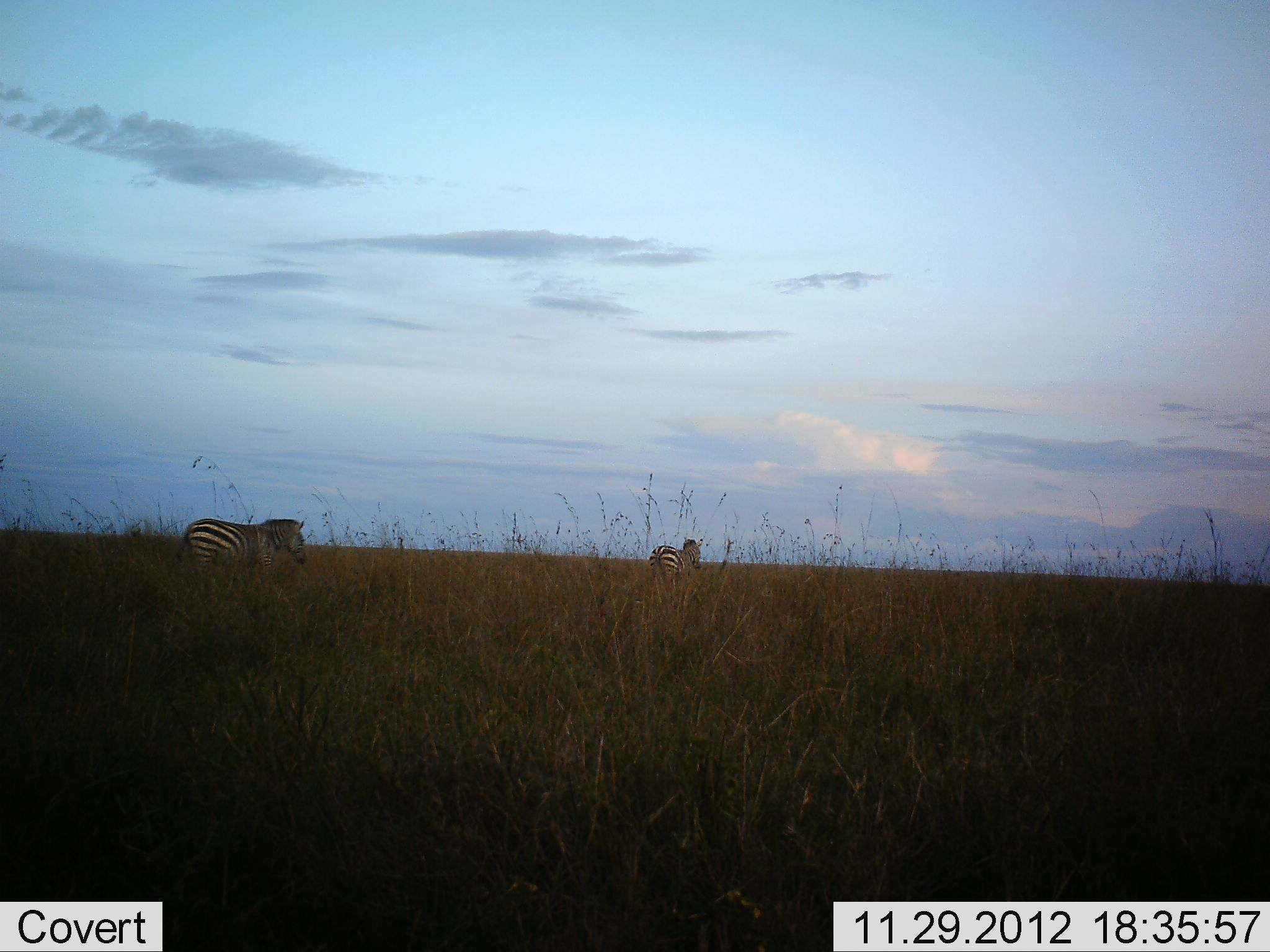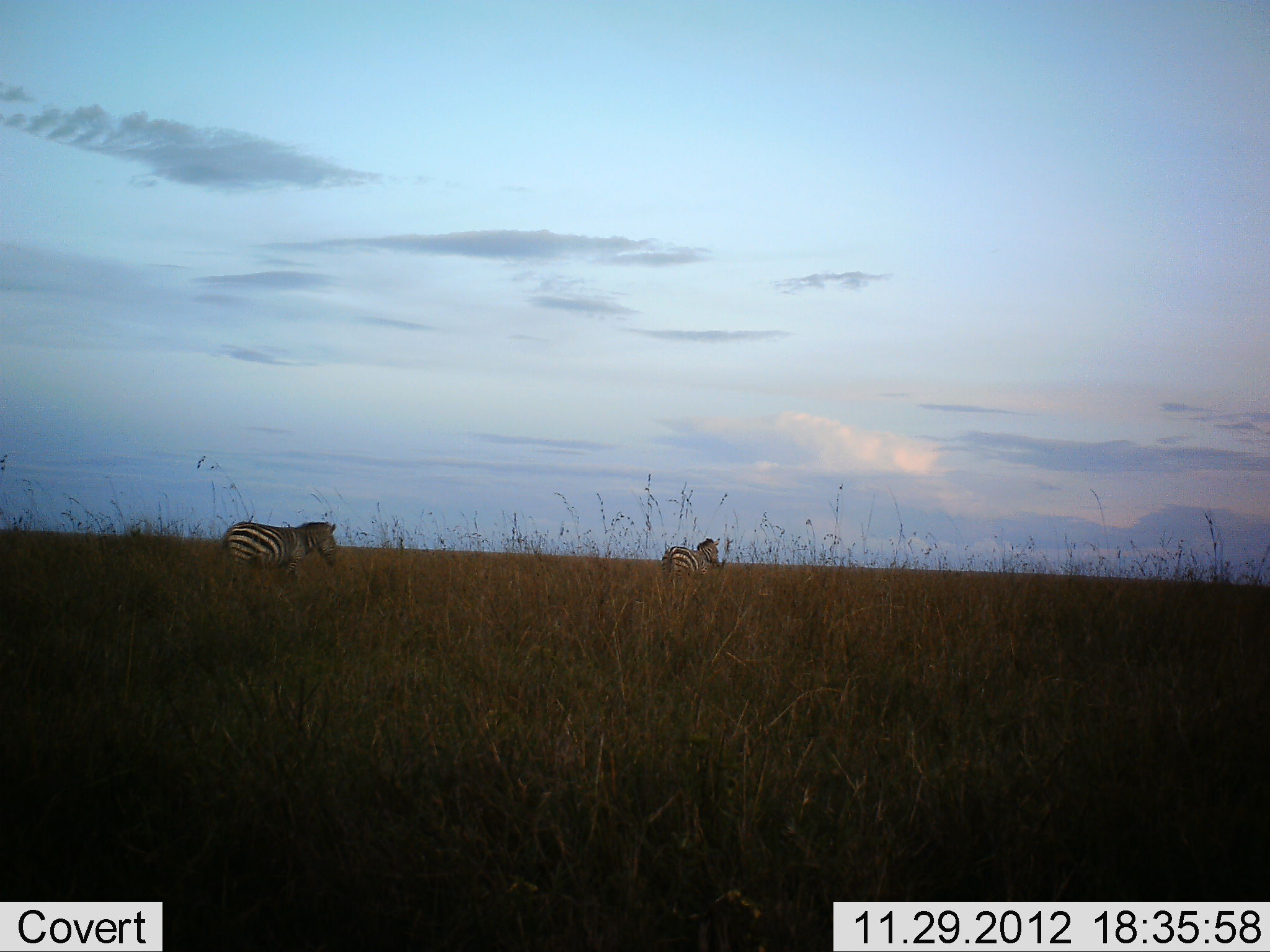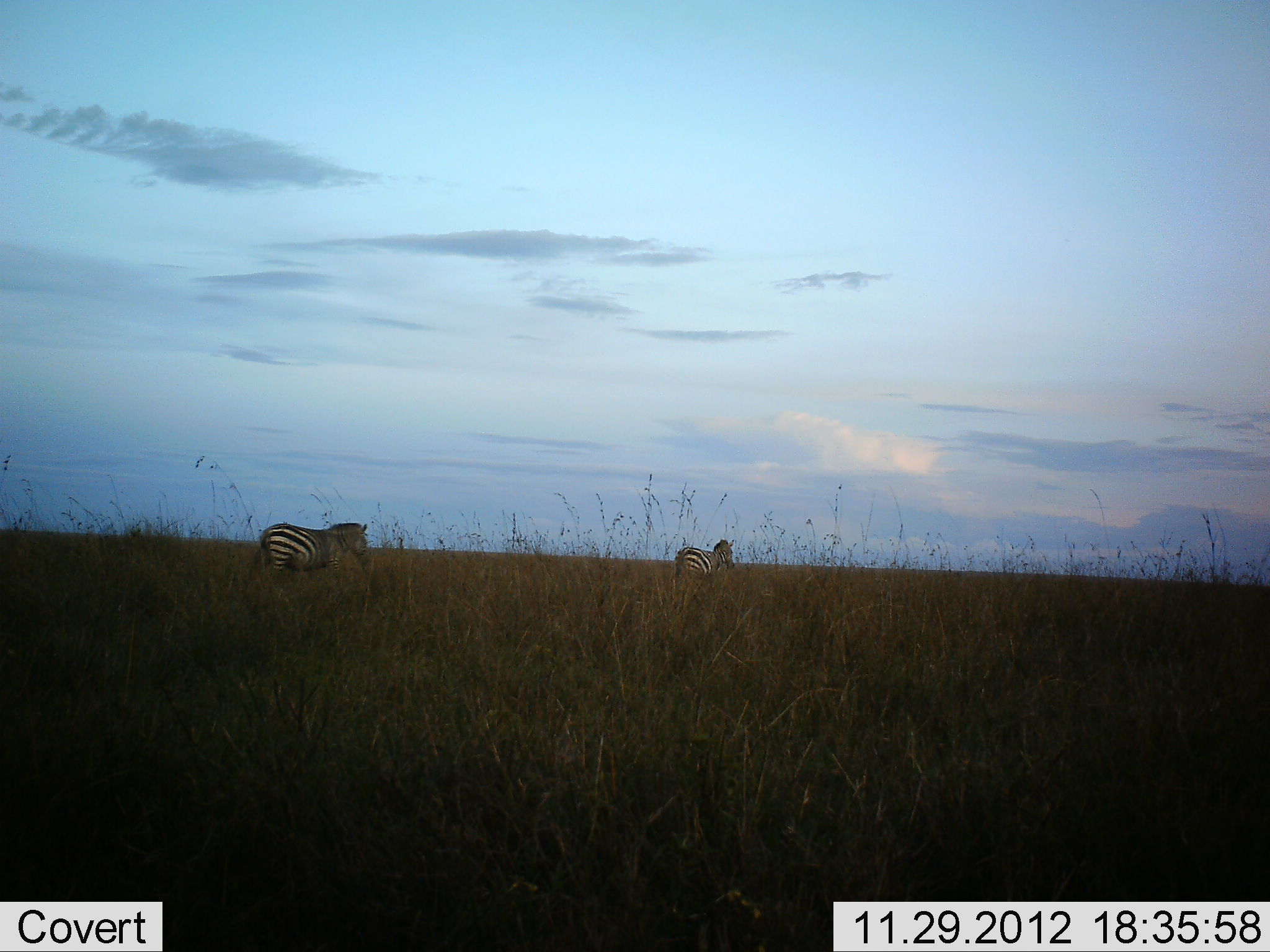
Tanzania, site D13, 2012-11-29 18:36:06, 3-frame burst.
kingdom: Animalia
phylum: Chordata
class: Mammalia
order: Perissodactyla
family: Equidae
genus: Equus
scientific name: Equus quagga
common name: plains zebra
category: zebra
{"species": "zebra (plains zebra) (Equus quagga)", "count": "2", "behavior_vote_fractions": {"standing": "0%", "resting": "0%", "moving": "100%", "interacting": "0%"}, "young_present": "0%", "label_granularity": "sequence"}